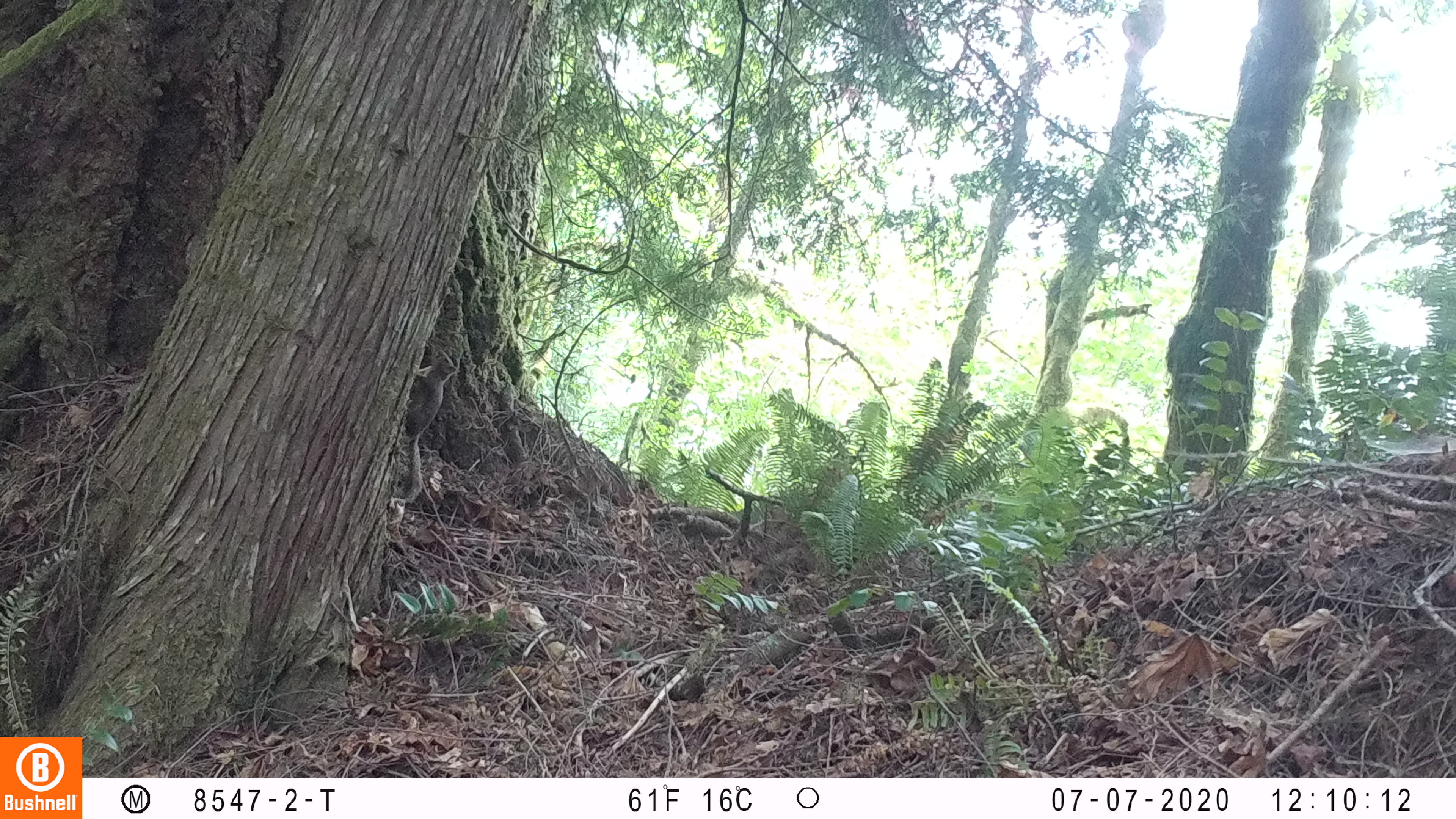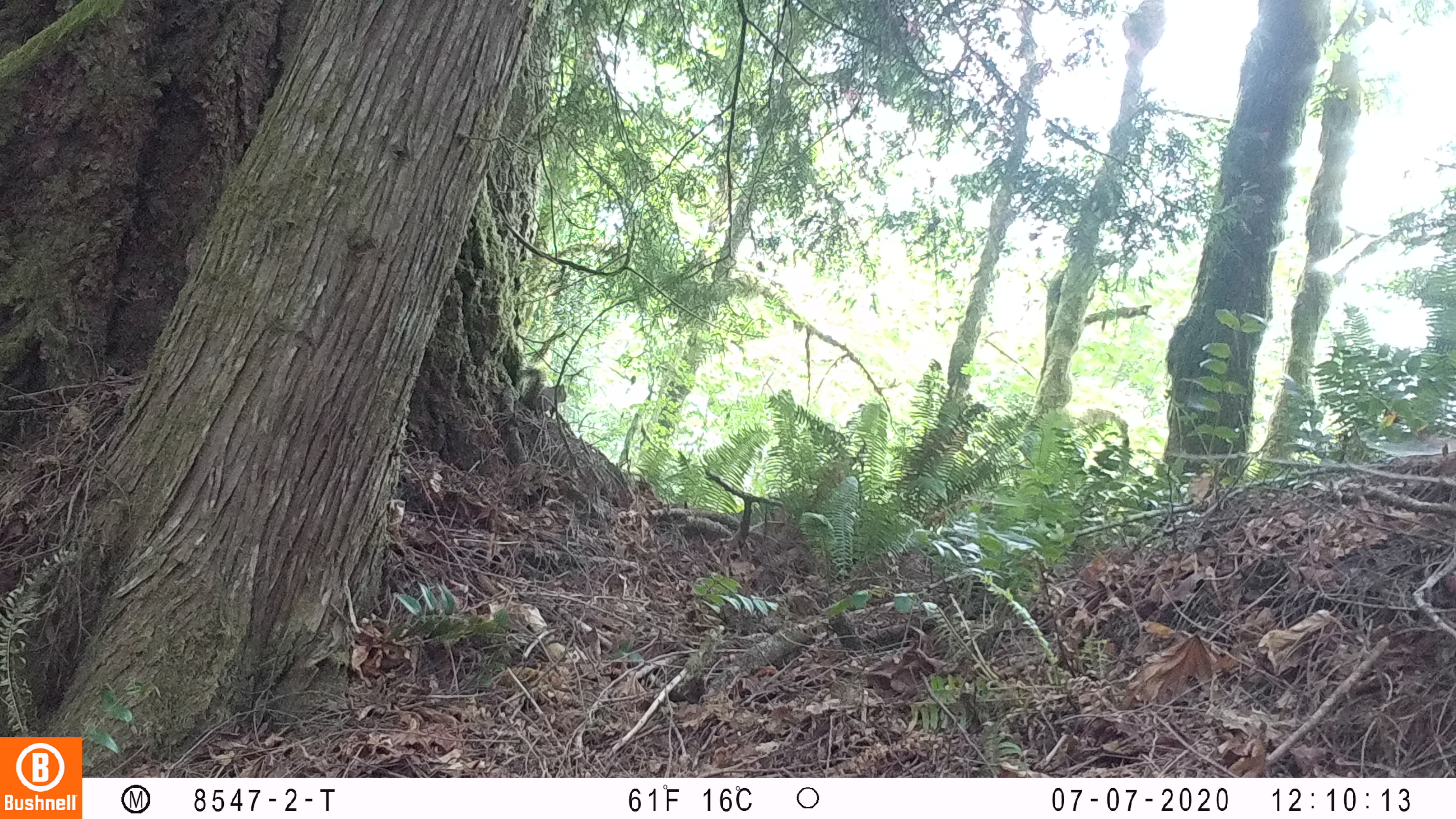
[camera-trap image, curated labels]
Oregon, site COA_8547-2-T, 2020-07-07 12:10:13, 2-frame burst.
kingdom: Animalia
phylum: Chordata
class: Mammalia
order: Rodentia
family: Sciuridae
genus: Tamiasciurus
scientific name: Tamiasciurus douglasii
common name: douglas squirrel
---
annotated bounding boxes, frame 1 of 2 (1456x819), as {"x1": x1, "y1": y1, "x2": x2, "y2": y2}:
douglas squirrel: {"x1": 393, "y1": 345, "x2": 454, "y2": 506}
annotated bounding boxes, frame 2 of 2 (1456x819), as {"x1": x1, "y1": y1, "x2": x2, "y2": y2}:
douglas squirrel: {"x1": 519, "y1": 363, "x2": 572, "y2": 419}